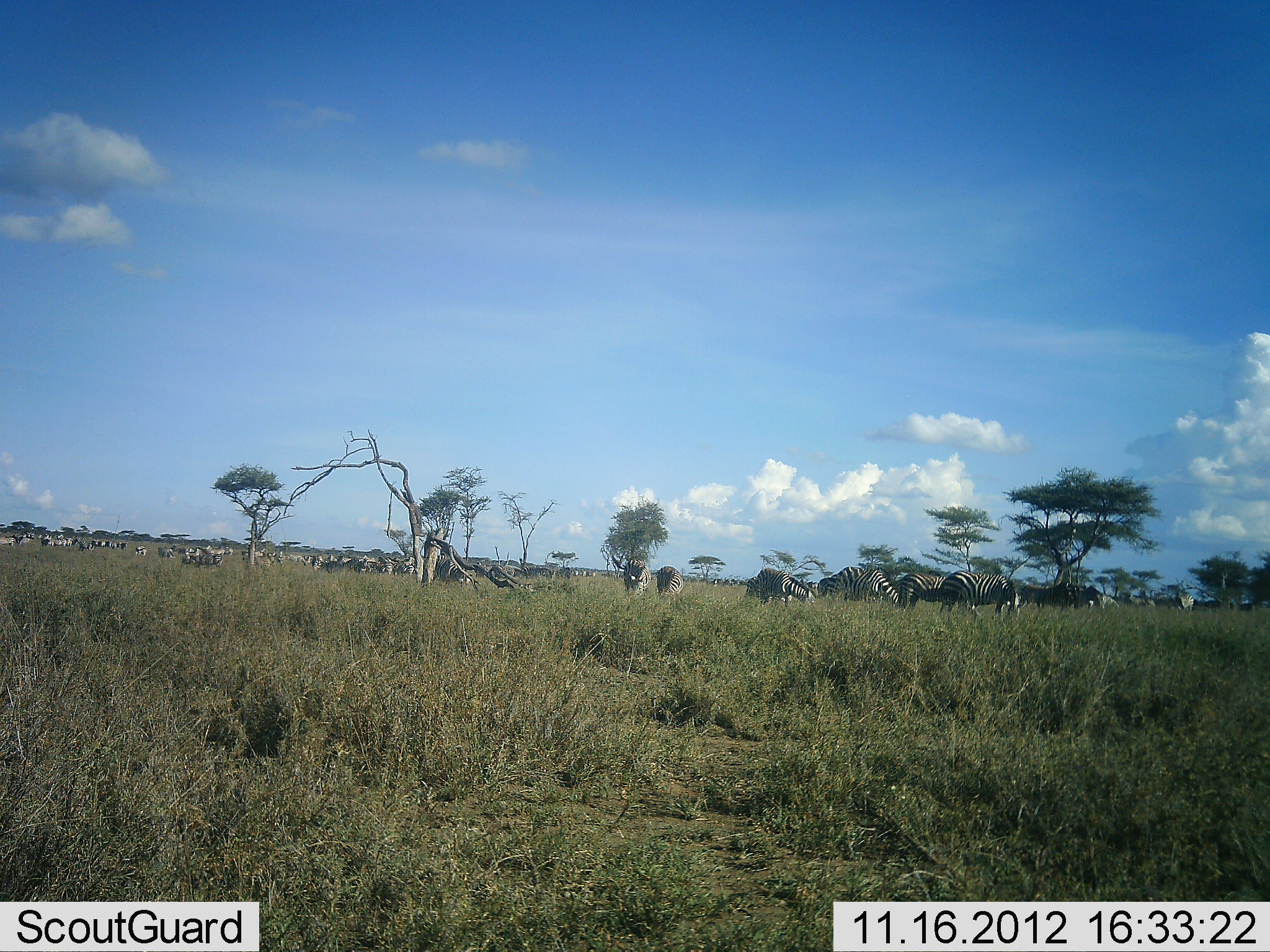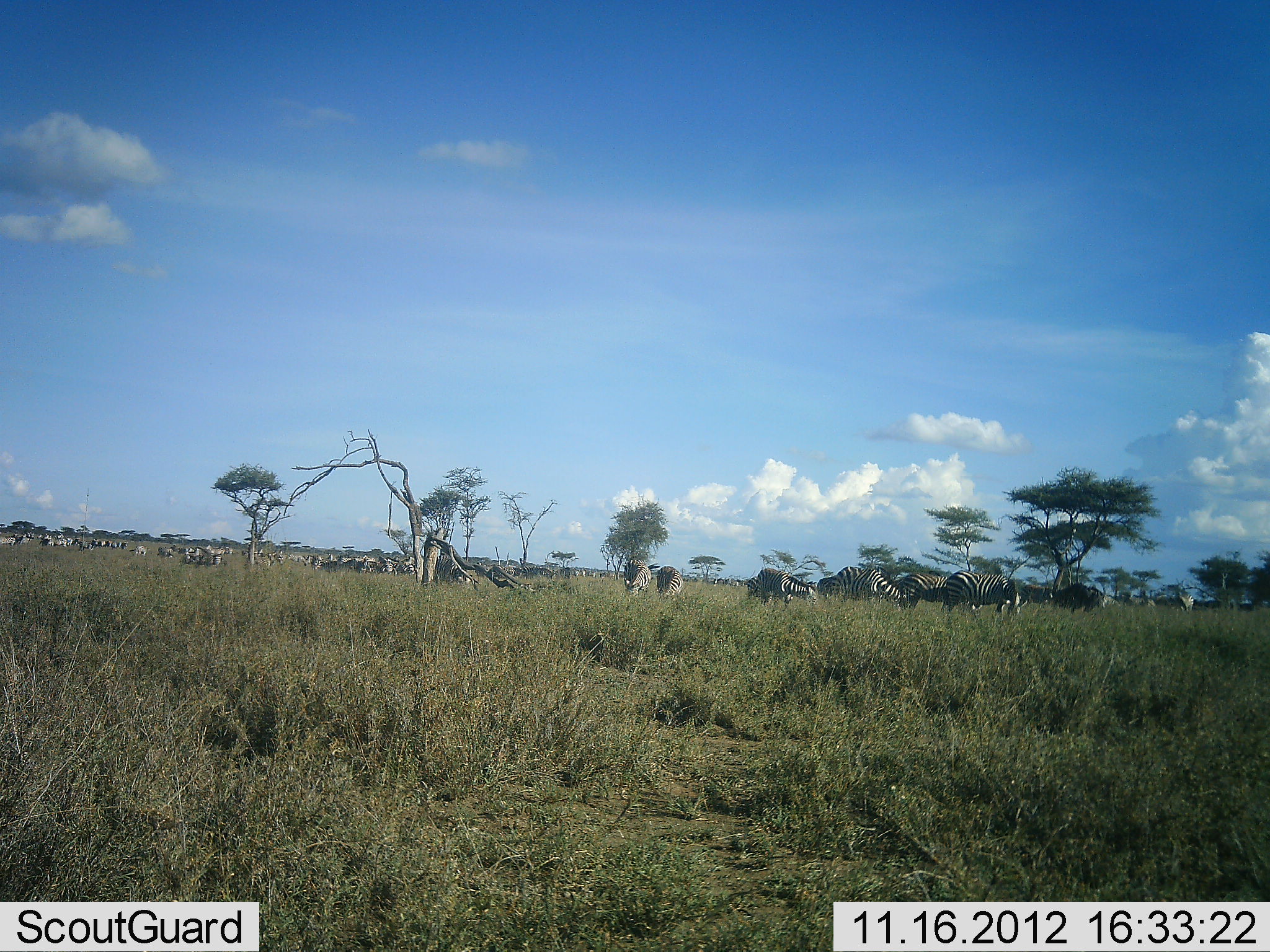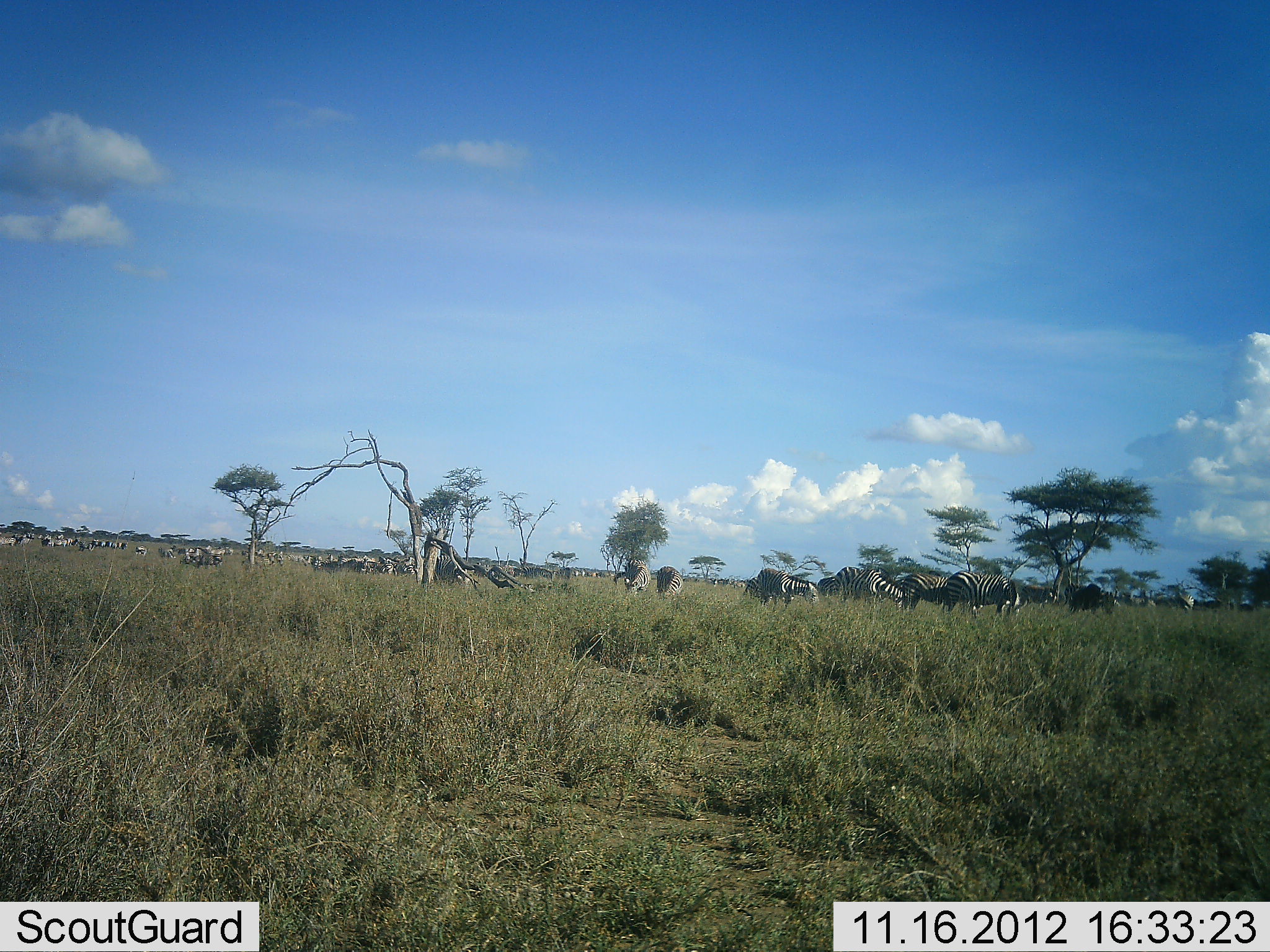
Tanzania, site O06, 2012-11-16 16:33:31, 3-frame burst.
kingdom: Animalia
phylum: Chordata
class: Mammalia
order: Perissodactyla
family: Equidae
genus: Equus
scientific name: Equus quagga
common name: plains zebra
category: zebra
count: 11-50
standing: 53%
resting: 0%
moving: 27%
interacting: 13%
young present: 0%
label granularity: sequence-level